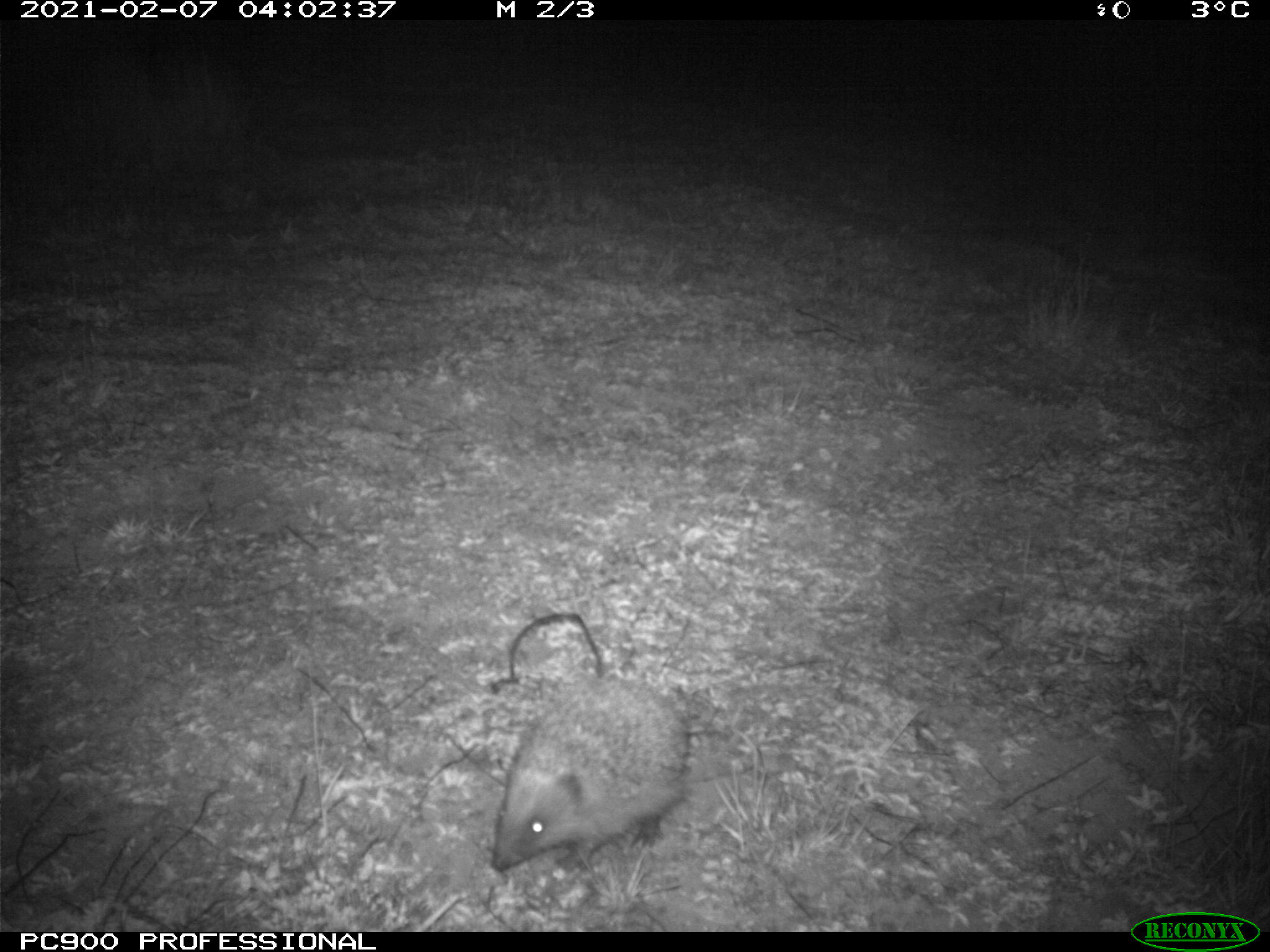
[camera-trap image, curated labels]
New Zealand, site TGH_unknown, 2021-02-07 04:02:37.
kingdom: Animalia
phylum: Chordata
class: Mammalia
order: Eulipotyphla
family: Erinaceidae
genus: Erinaceus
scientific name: Erinaceus europaeus europaeus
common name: european hedgehog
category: hedgehog